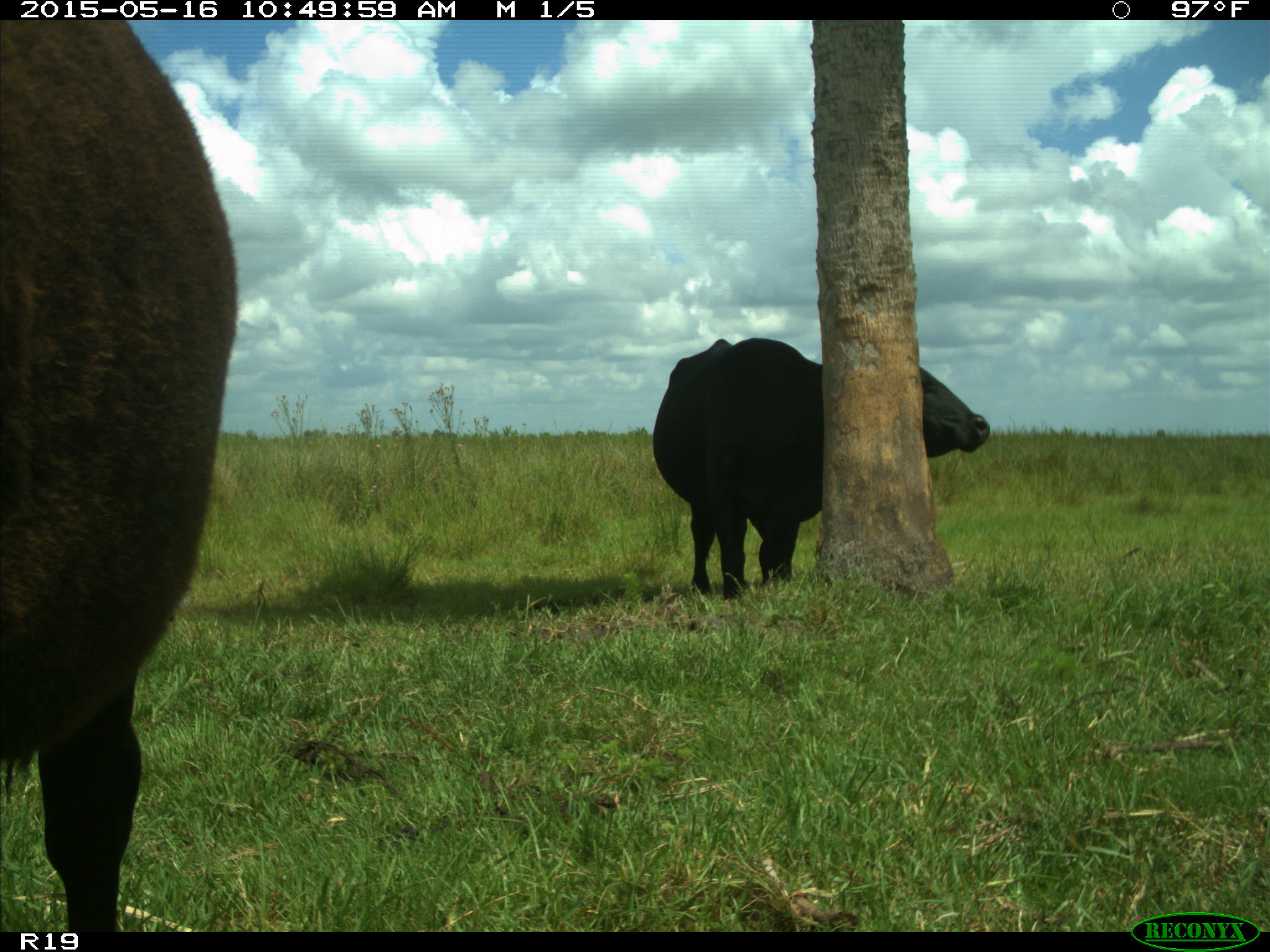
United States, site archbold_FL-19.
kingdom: Animalia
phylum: Chordata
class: Mammalia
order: Artiodactyla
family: Bovidae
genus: Bos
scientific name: Bos taurus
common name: domestic cow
Bos taurus (domestic cow).